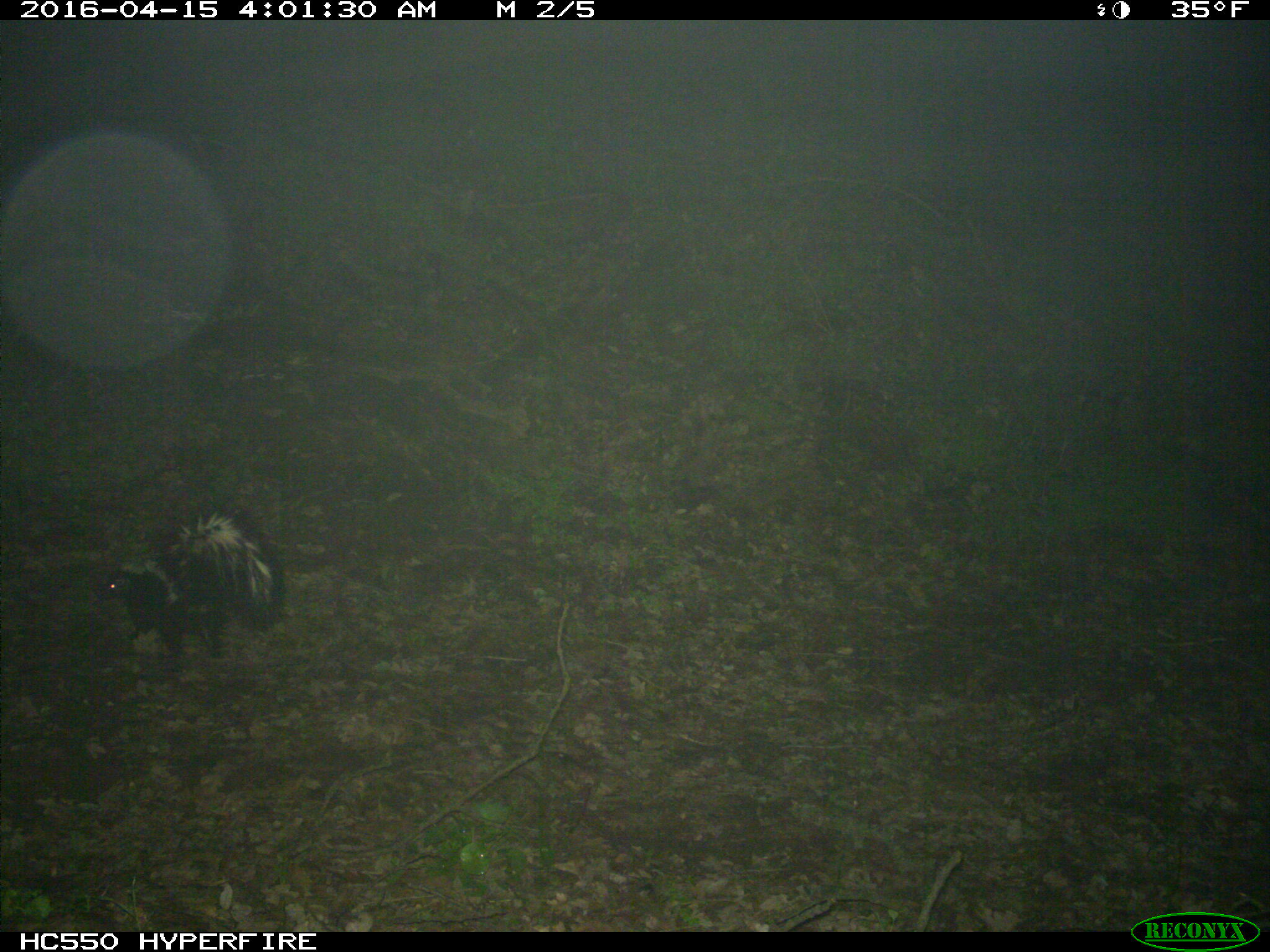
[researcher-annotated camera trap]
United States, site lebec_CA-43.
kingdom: Animalia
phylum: Chordata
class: Mammalia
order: Carnivora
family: Mephitidae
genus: Mephitis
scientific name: Mephitis mephitis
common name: striped skunk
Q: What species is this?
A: Mephitis mephitis (striped skunk).